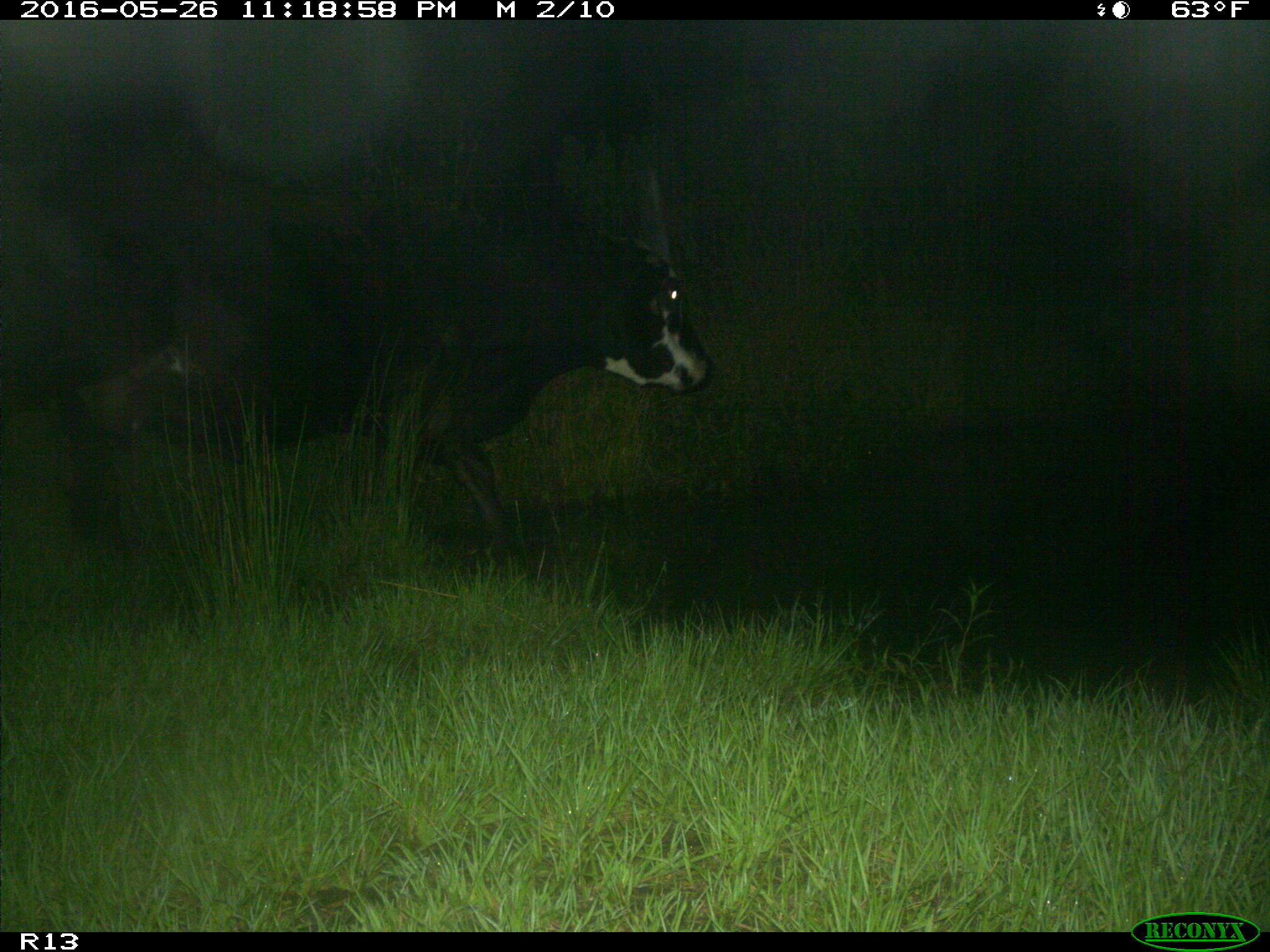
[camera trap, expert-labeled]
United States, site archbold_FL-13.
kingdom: Animalia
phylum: Chordata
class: Mammalia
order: Artiodactyla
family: Bovidae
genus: Bos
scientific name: Bos taurus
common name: domestic cow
Bos taurus (domestic cow).